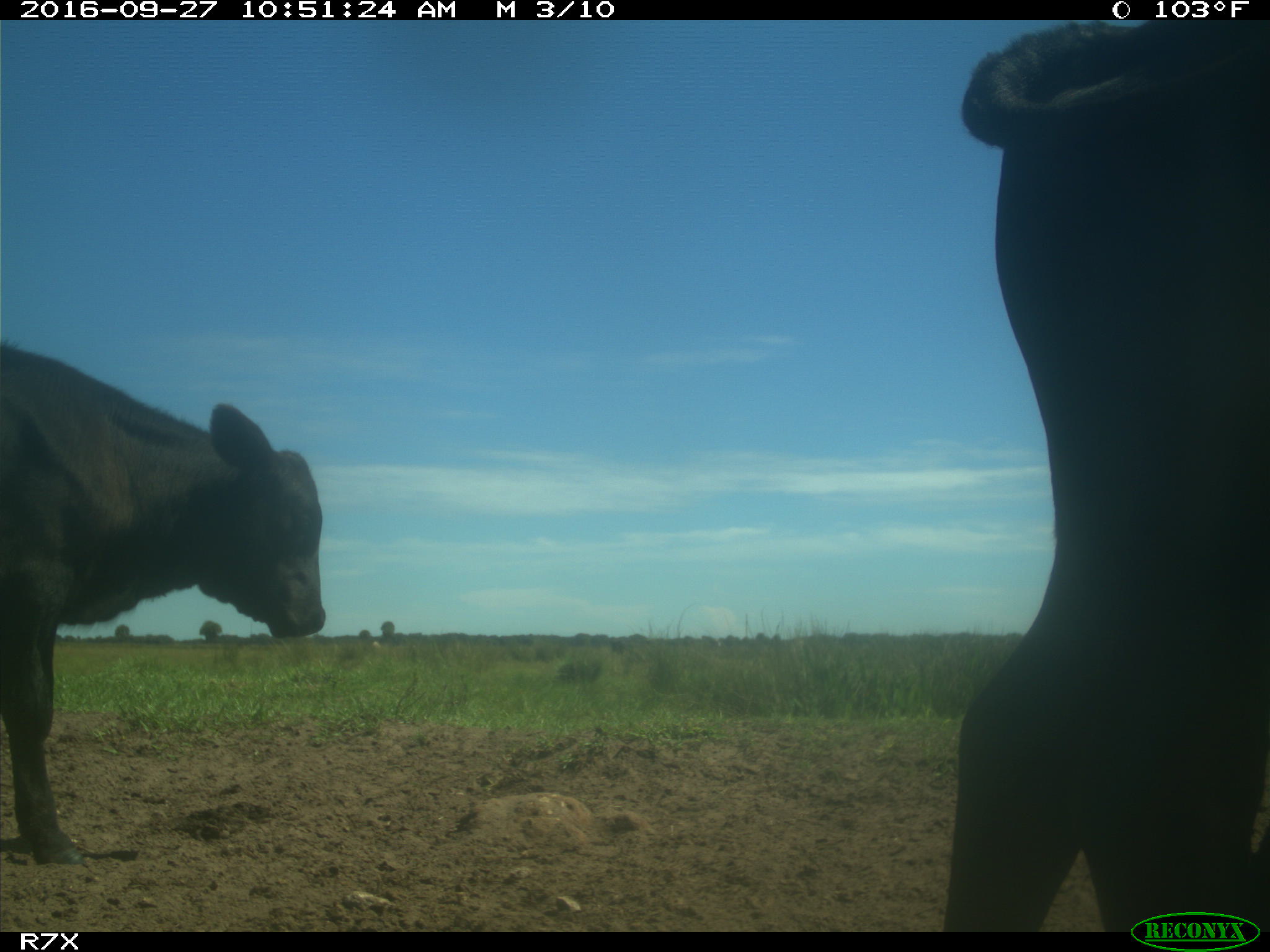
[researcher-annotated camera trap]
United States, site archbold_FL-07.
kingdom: Animalia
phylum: Chordata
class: Mammalia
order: Artiodactyla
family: Bovidae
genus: Bos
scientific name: Bos taurus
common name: domestic cow